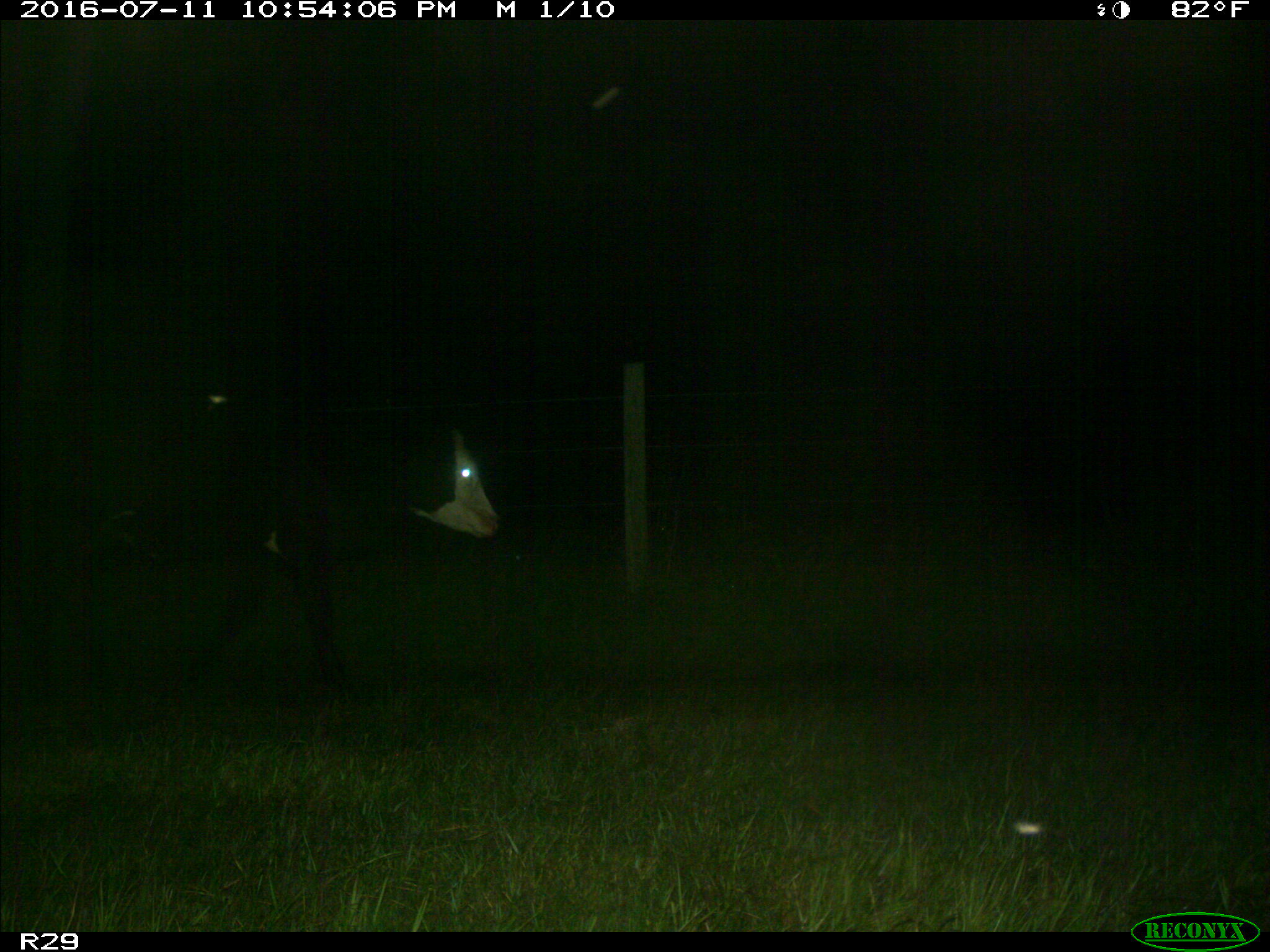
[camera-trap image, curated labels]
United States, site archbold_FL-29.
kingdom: Animalia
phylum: Chordata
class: Mammalia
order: Artiodactyla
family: Bovidae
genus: Bos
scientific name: Bos taurus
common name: domestic cow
Bos taurus (domestic cow).